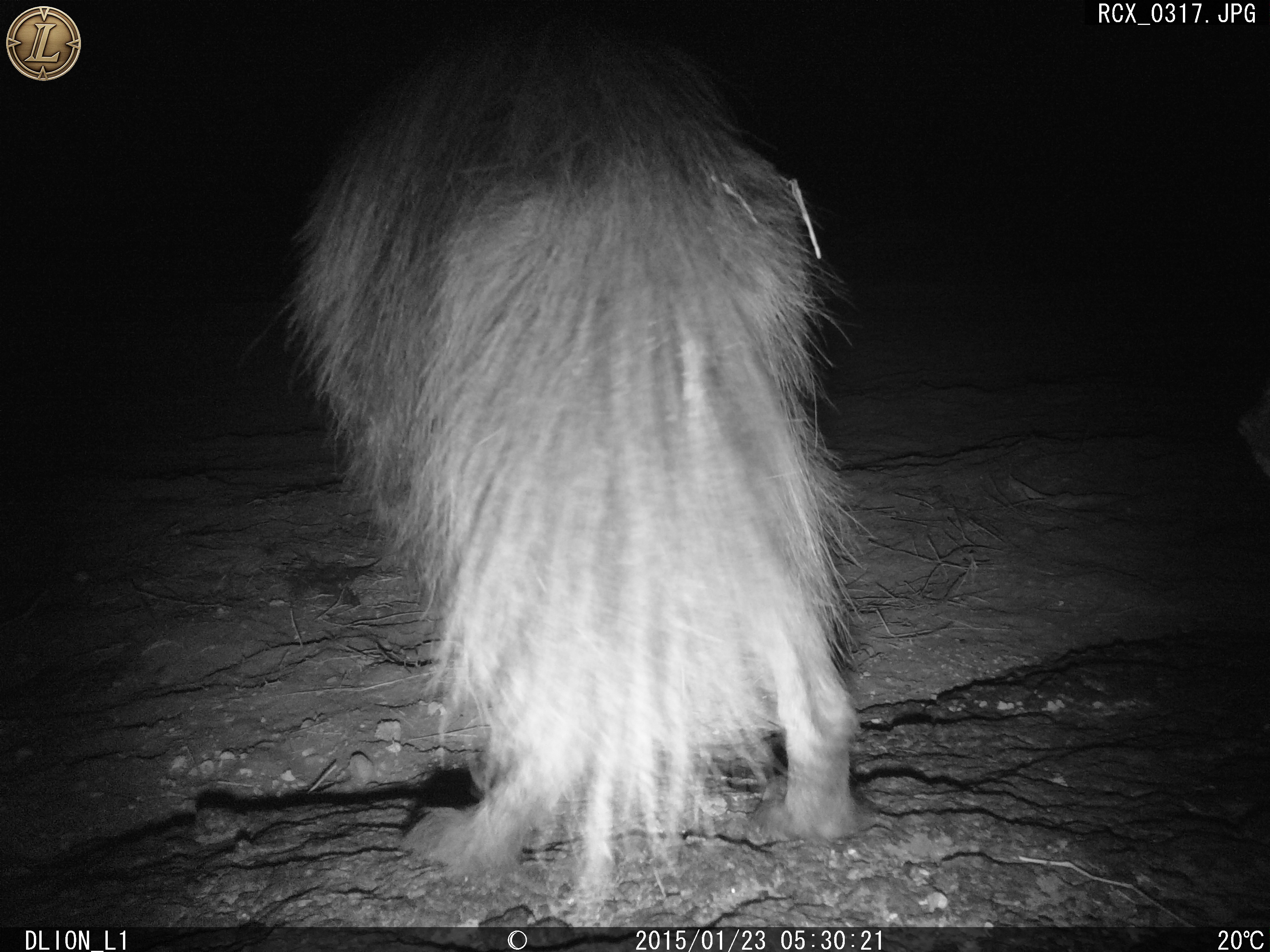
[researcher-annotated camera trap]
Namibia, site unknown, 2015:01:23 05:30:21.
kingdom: Animalia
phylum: Chordata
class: Mammalia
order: Carnivora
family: Hyaenidae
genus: Parahyaena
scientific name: Parahyaena brunnea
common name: brown hyena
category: hyaena brunnea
Hyaena brunnea (brown hyena) (Parahyaena brunnea).